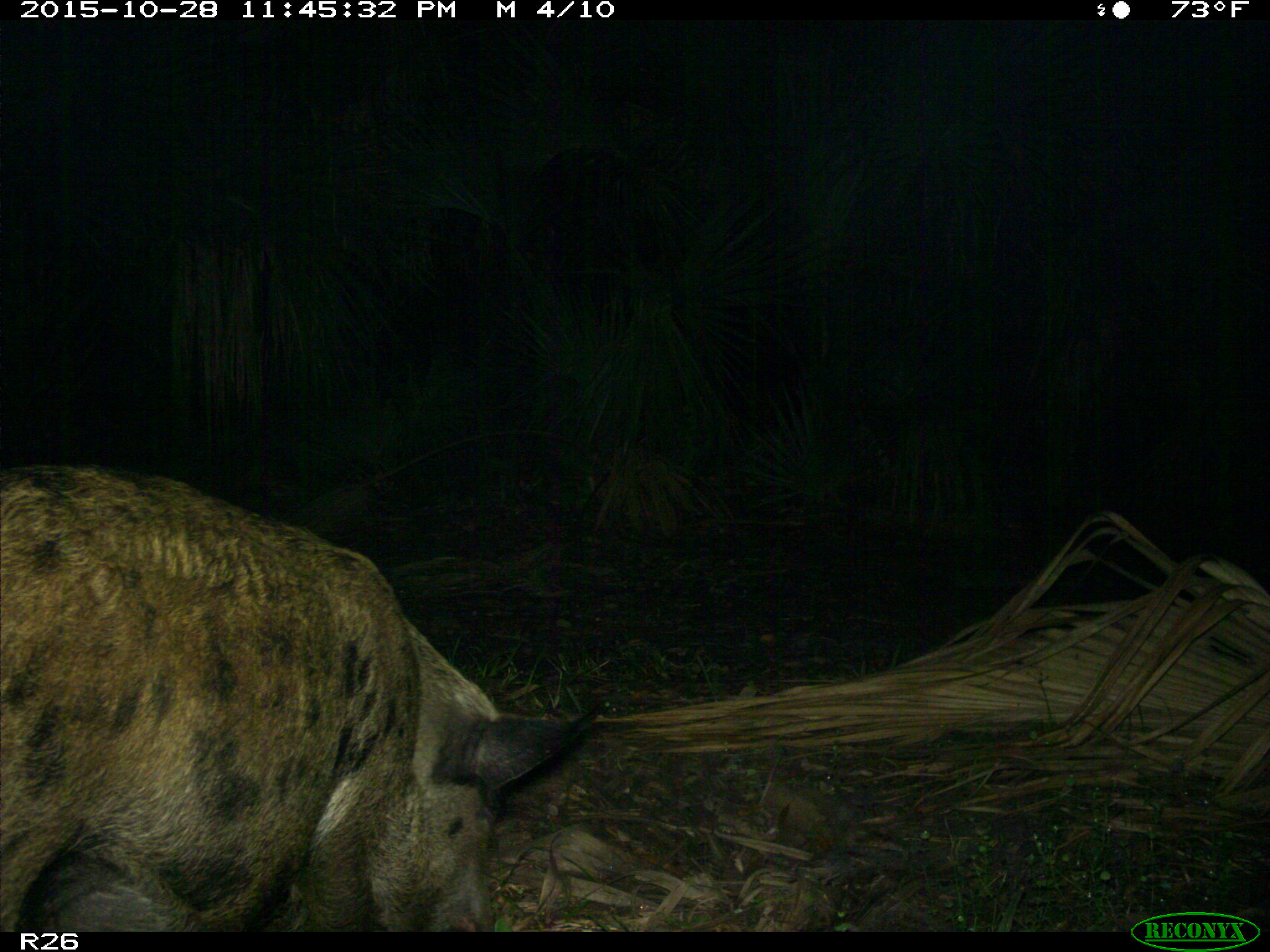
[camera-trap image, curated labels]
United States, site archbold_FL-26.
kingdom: Animalia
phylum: Chordata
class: Mammalia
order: Artiodactyla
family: Suidae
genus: Sus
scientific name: Sus scrofa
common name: wild boar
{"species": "Sus scrofa (wild boar)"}